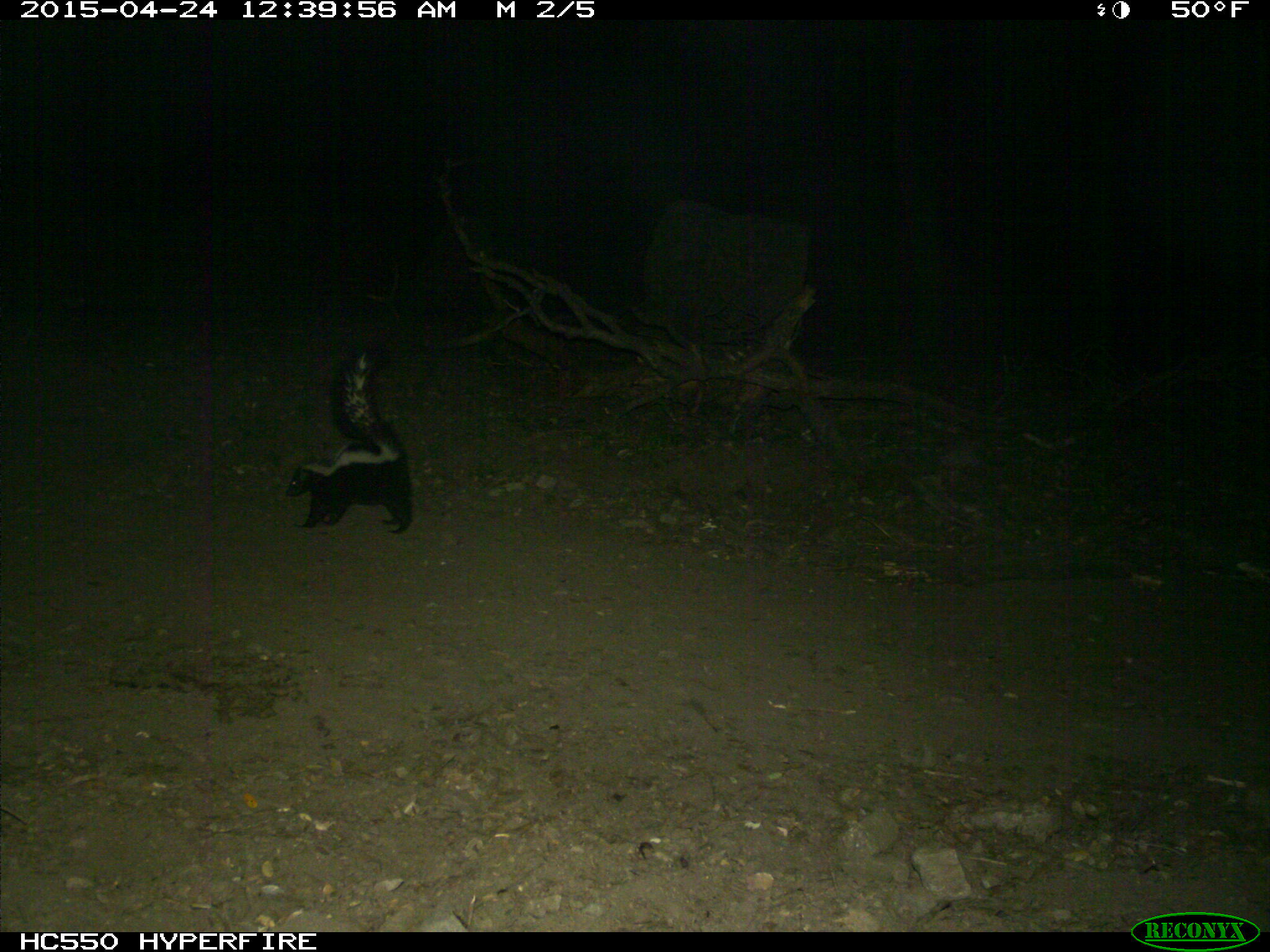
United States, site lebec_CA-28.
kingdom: Animalia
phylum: Chordata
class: Mammalia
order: Carnivora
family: Mephitidae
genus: Mephitis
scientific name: Mephitis mephitis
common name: striped skunk